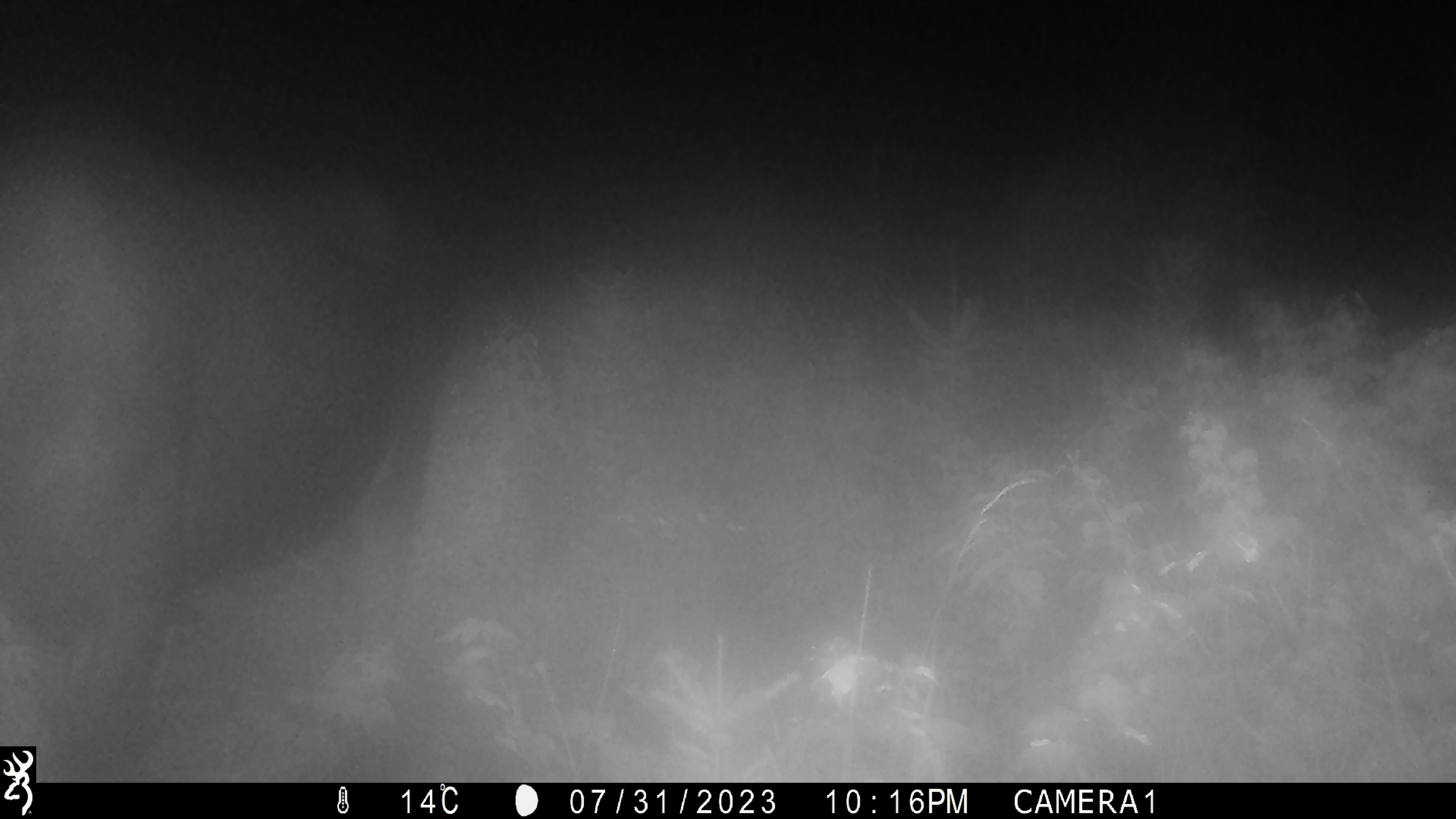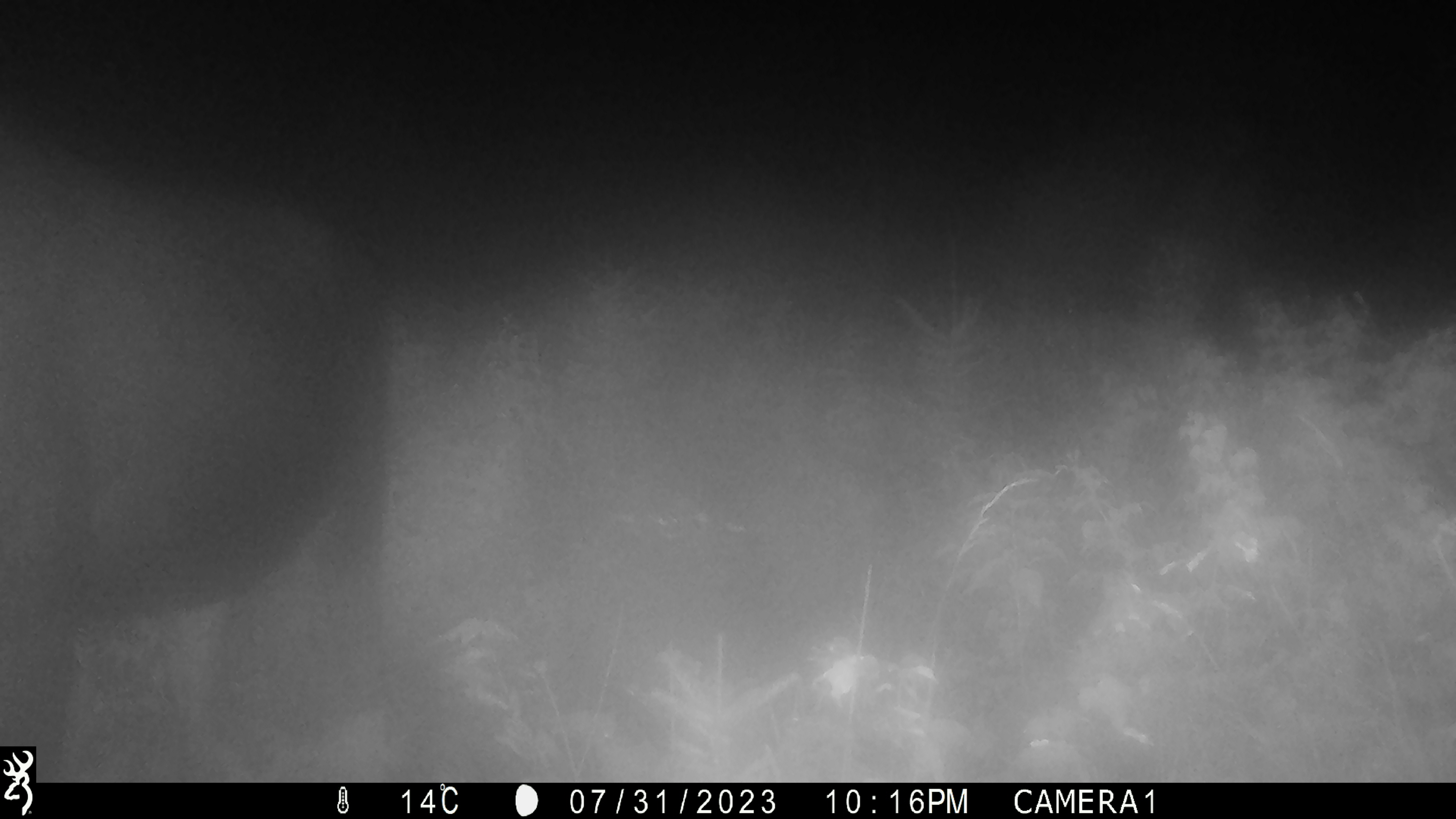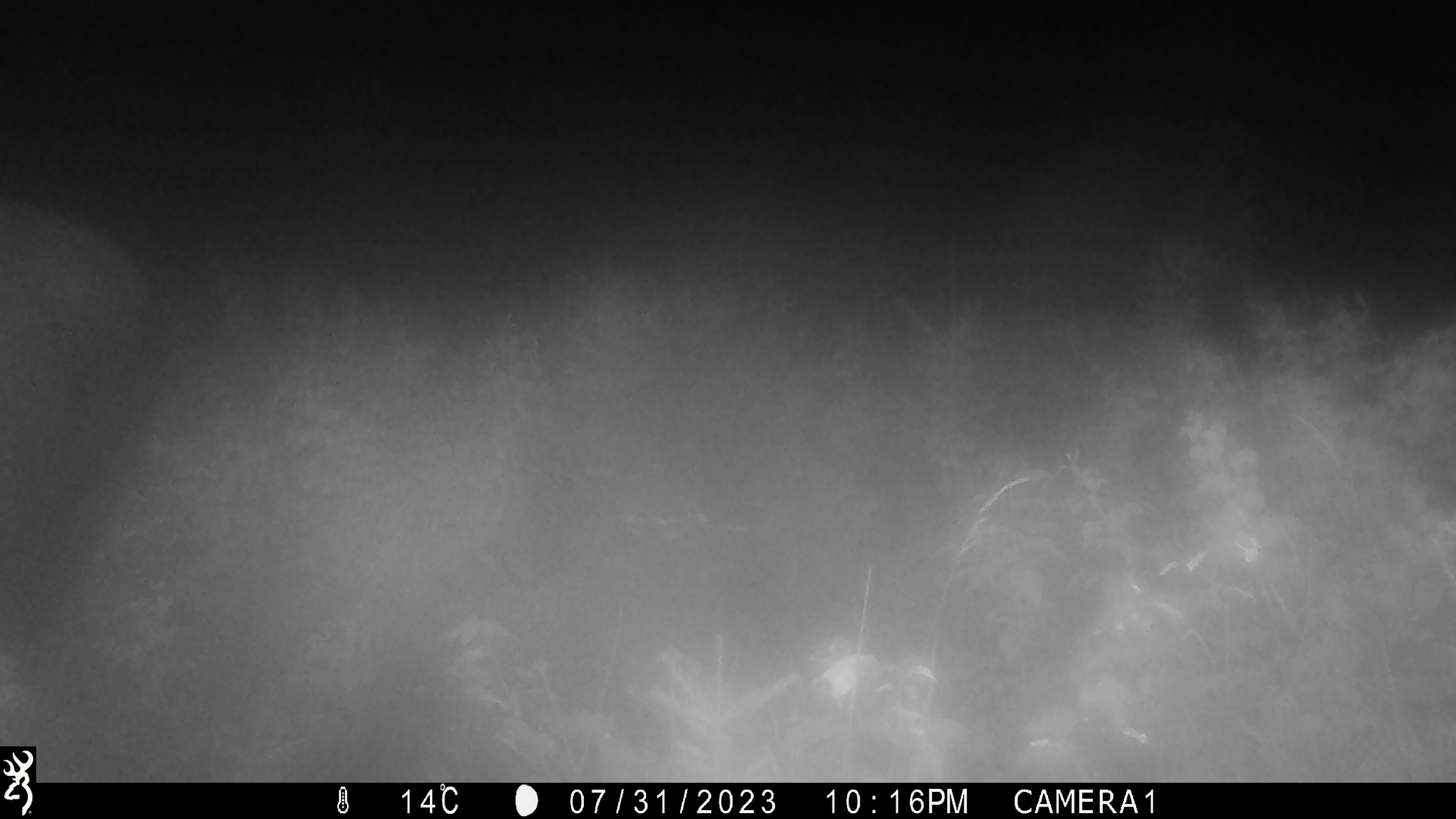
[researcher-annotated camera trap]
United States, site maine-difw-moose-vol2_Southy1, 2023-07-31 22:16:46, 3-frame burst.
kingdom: Animalia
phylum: Chordata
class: Mammalia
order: Artiodactyla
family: Cervidae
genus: Alces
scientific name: Alces alces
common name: moose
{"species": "moose (Alces alces)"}